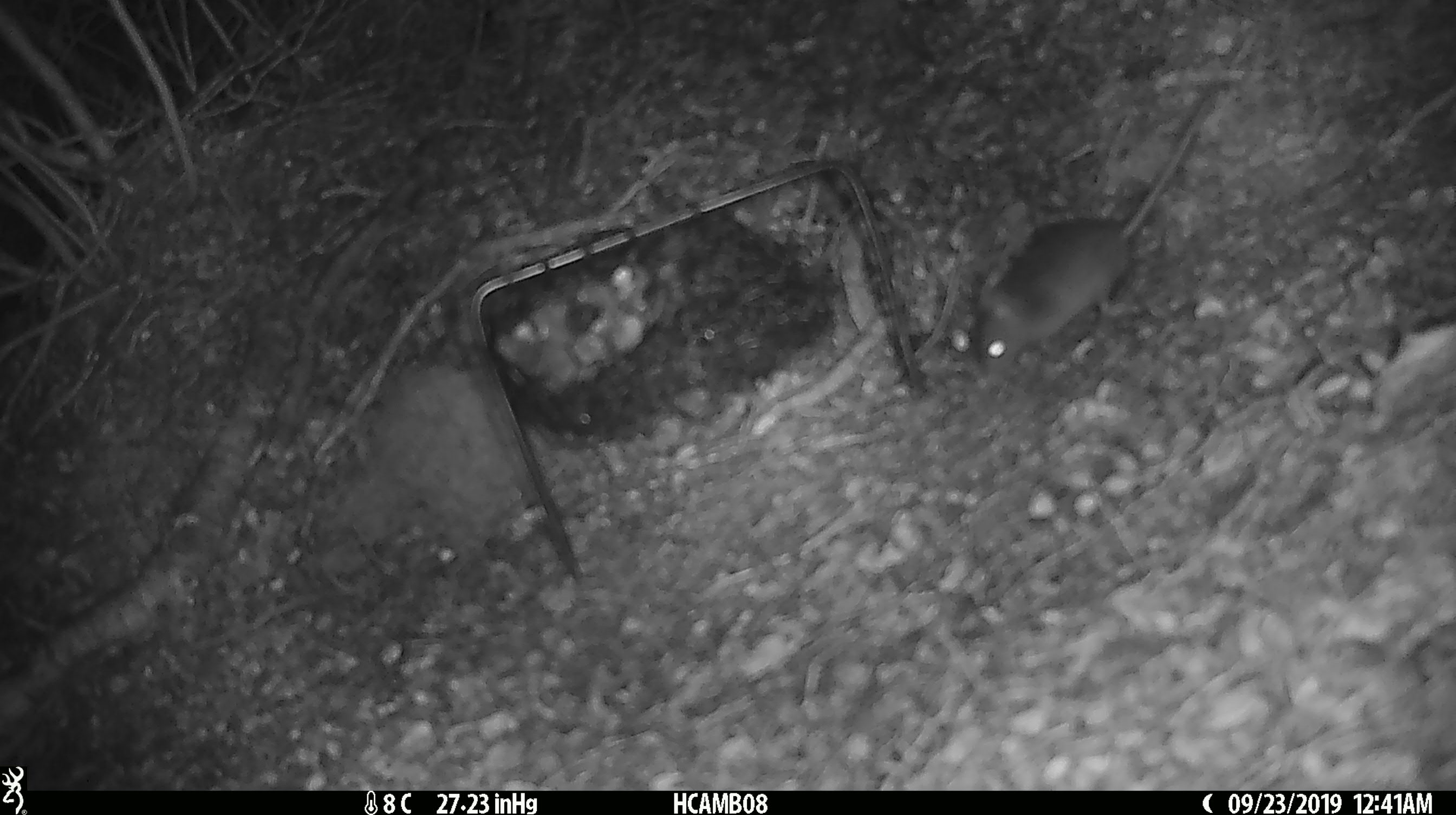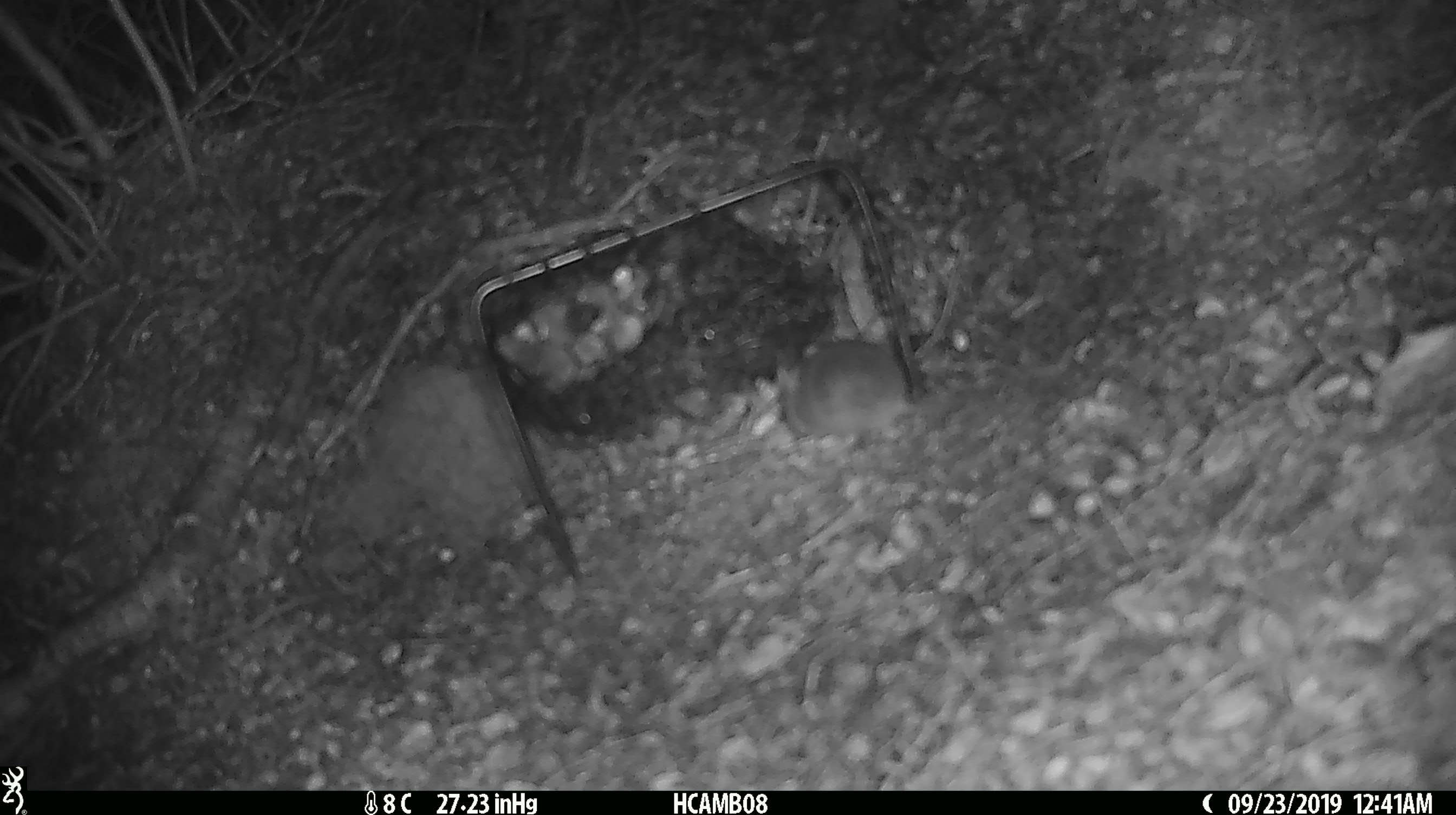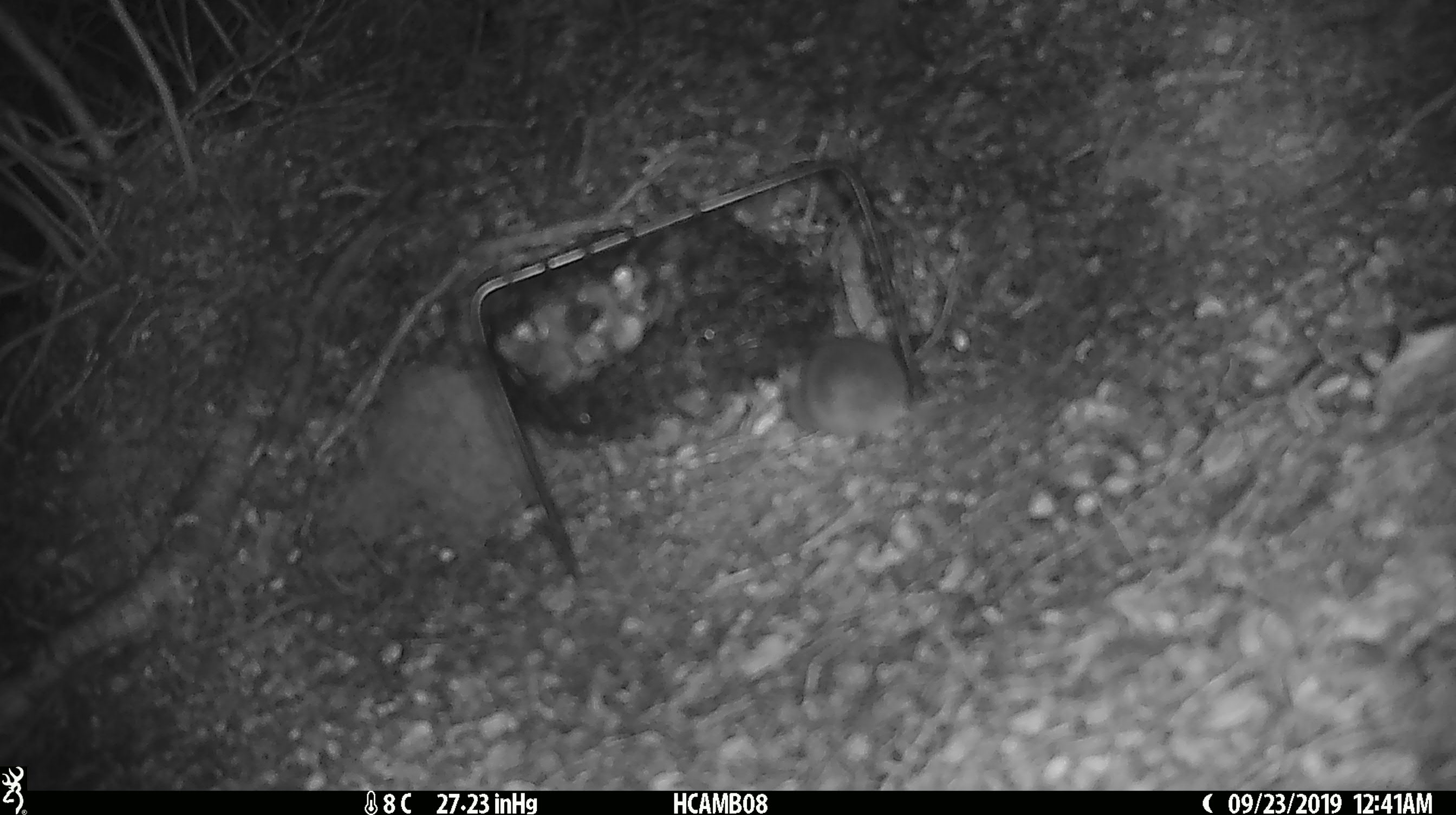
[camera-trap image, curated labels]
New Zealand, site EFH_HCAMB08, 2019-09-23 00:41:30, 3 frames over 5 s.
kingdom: Animalia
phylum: Chordata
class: Mammalia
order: Rodentia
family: Muridae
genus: Mus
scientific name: Mus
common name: mouse